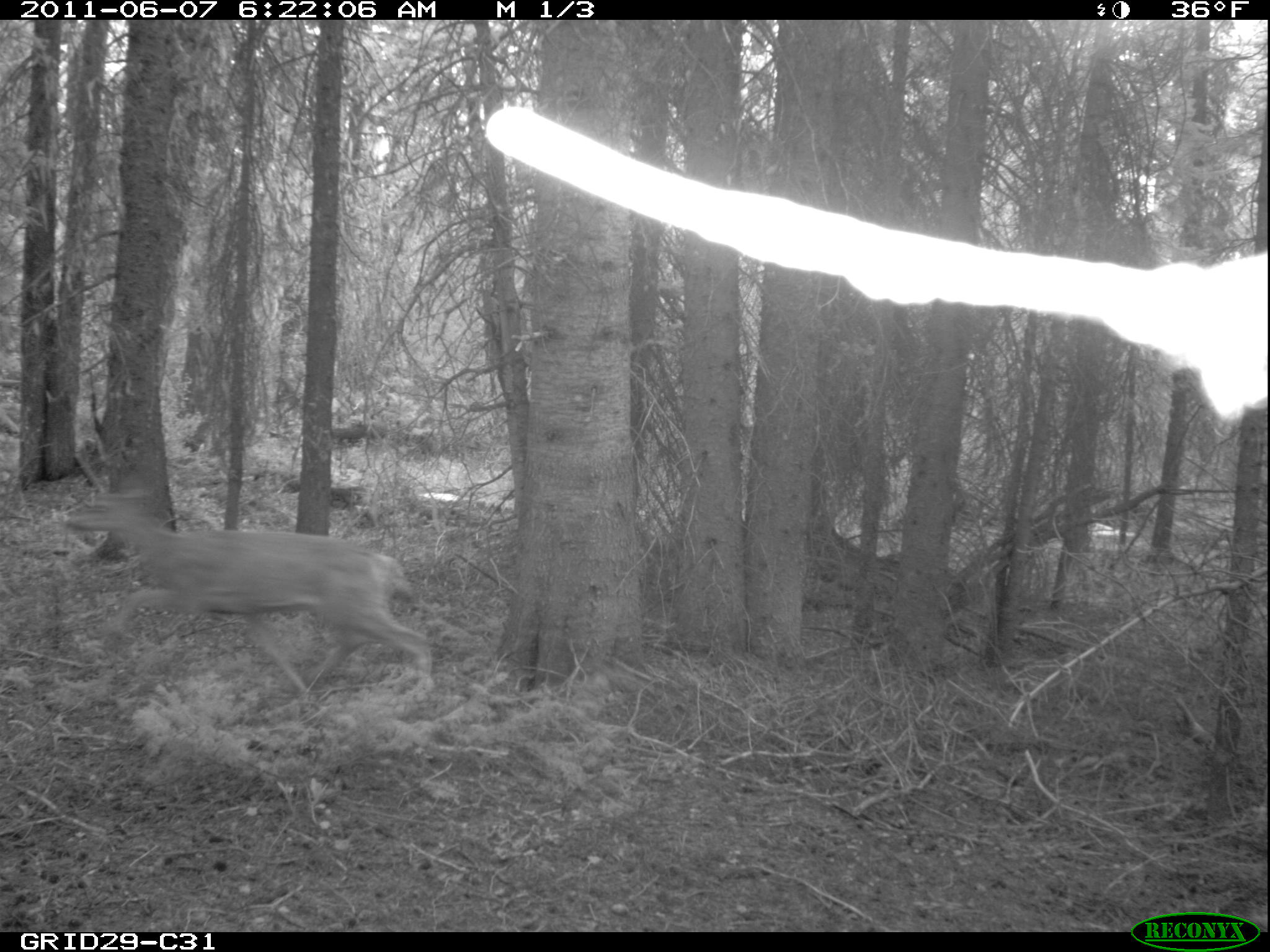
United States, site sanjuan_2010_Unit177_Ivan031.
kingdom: Animalia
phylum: Chordata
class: Mammalia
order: Artiodactyla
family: Cervidae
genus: Odocoileus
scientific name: Odocoileus hemionus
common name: mule deer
Odocoileus hemionus (mule deer).